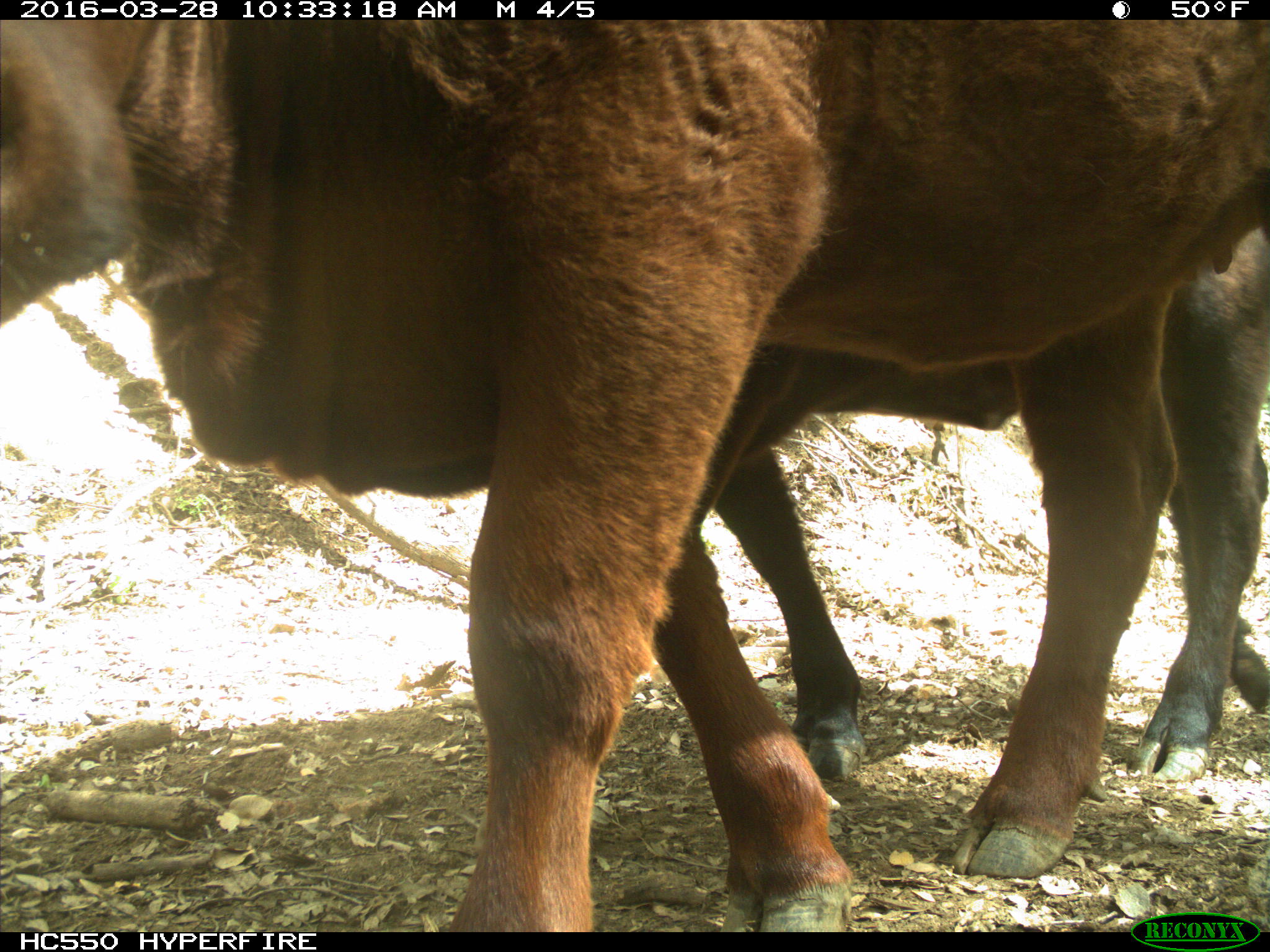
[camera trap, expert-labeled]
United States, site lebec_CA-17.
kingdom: Animalia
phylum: Chordata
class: Mammalia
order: Artiodactyla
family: Bovidae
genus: Bos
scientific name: Bos taurus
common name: domestic cow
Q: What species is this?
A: Bos taurus (domestic cow).